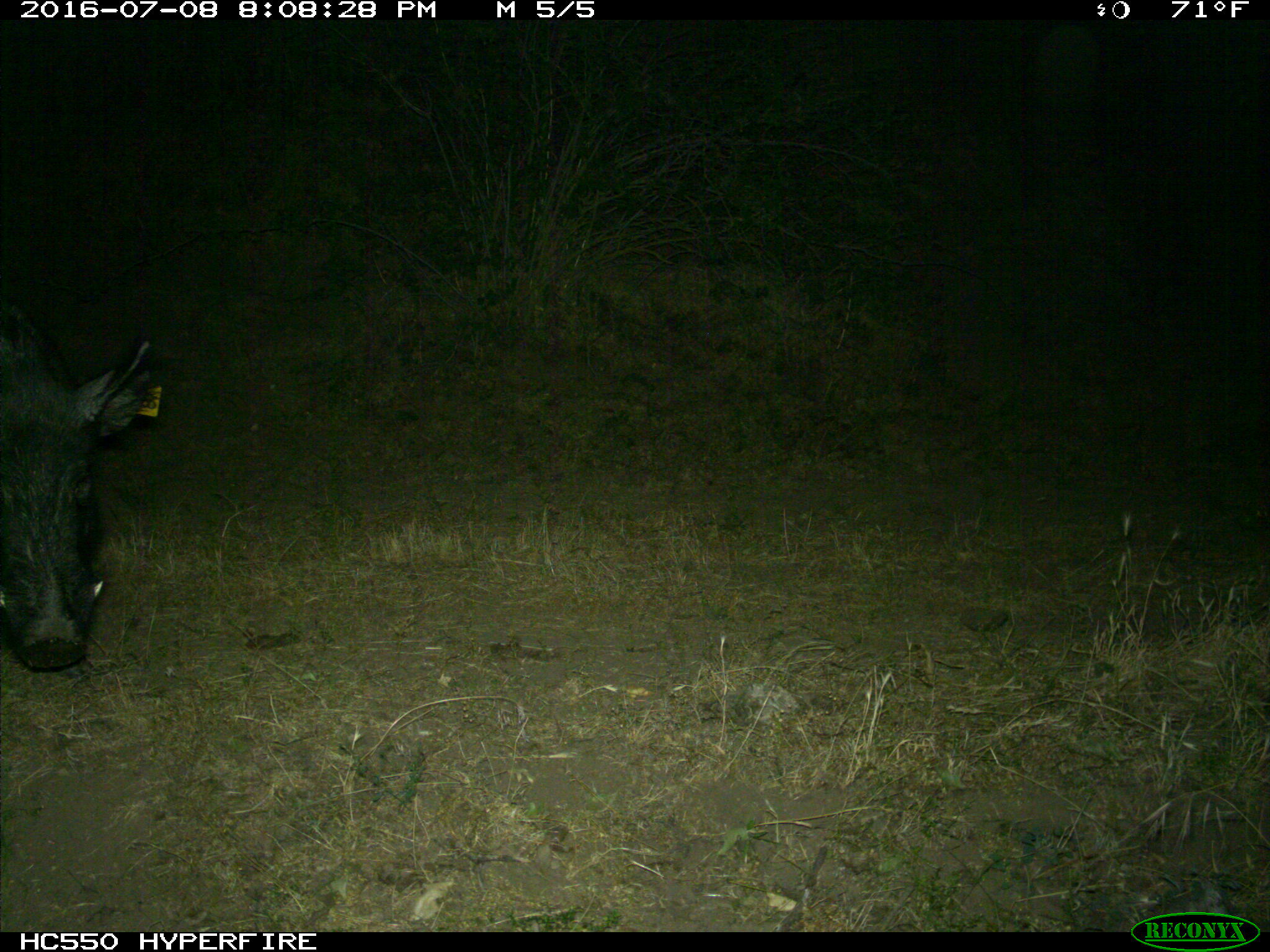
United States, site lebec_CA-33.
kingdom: Animalia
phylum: Chordata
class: Mammalia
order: Artiodactyla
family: Suidae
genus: Sus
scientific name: Sus scrofa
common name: wild boar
Sus scrofa (wild boar).